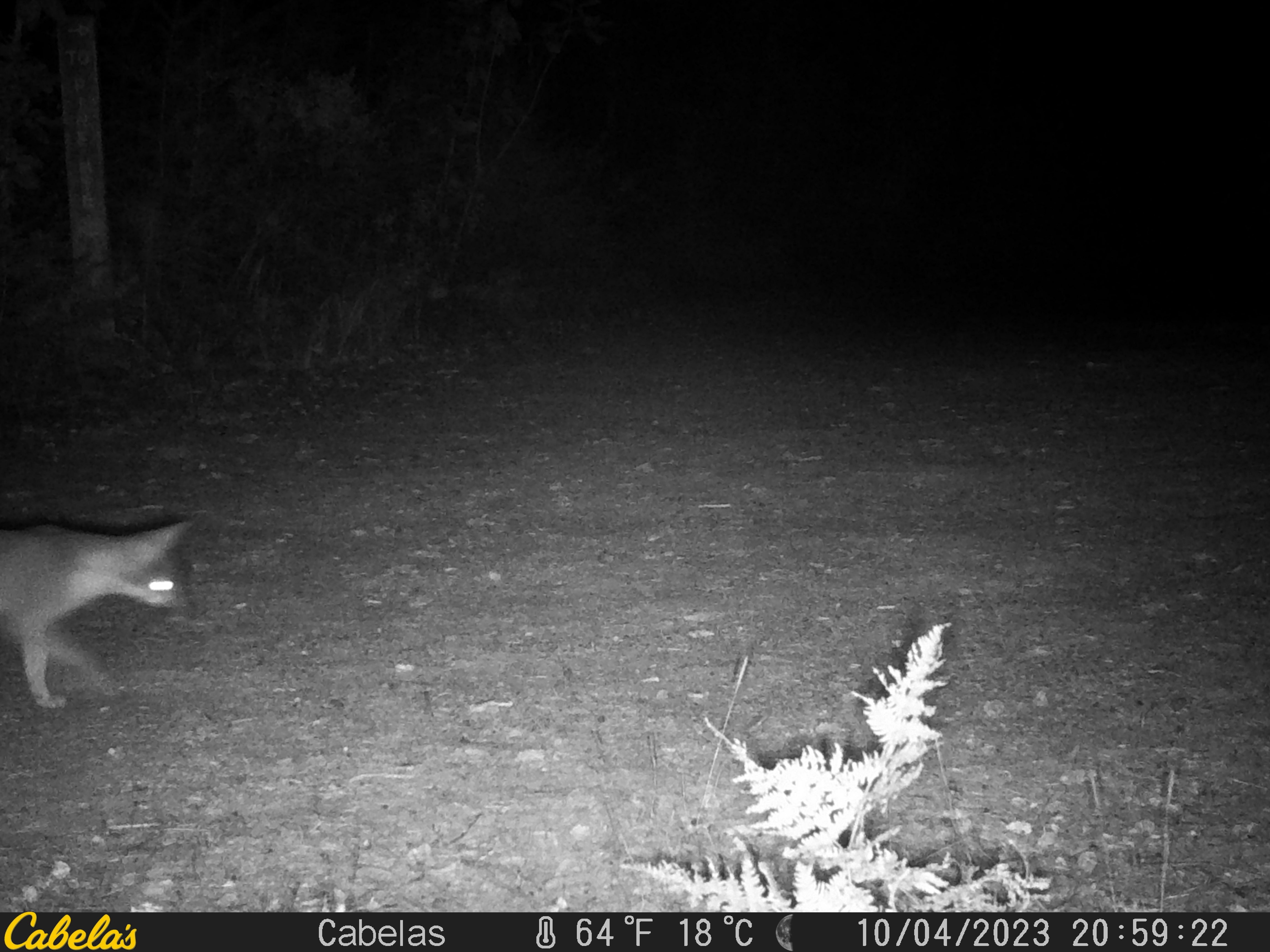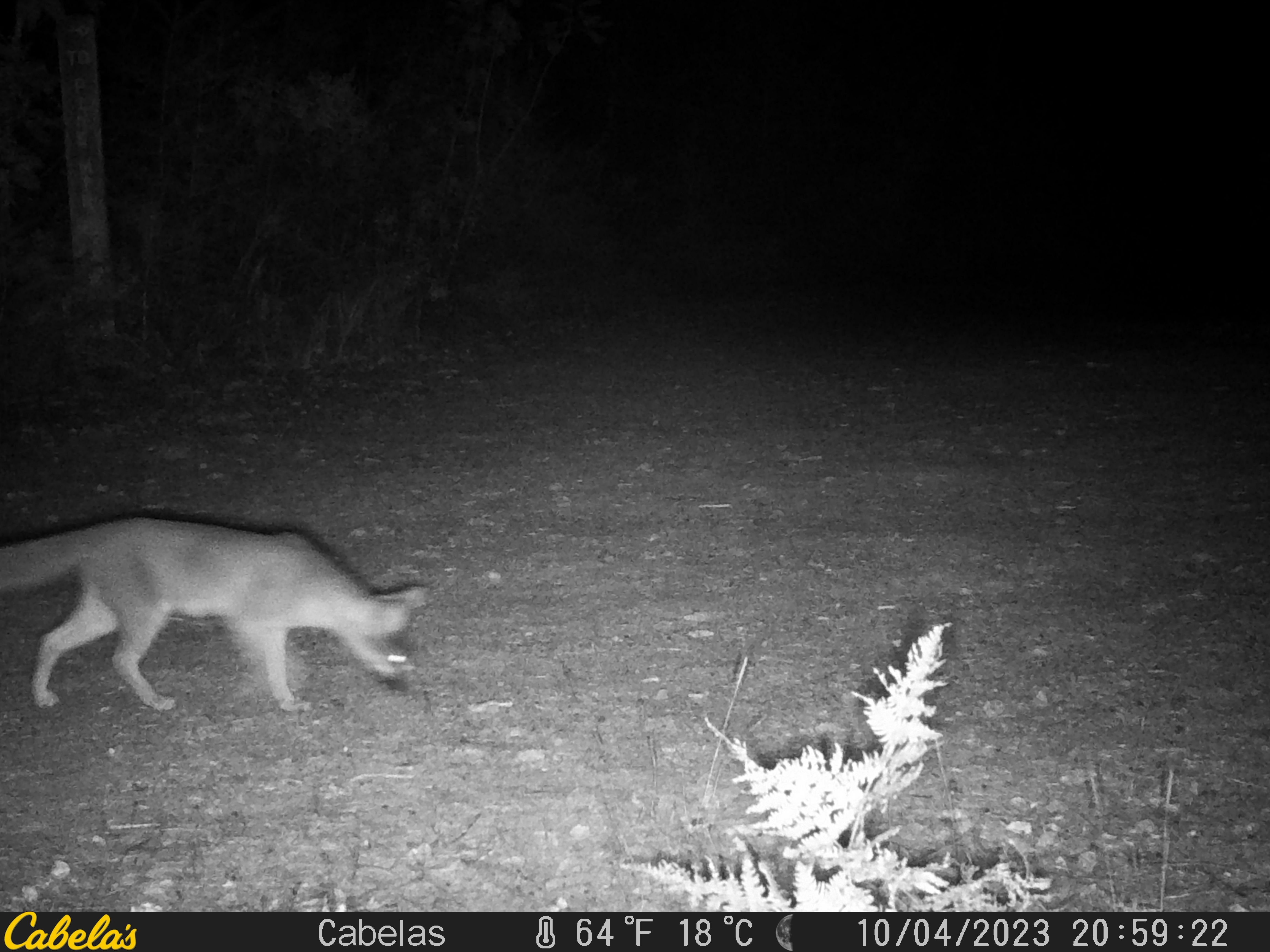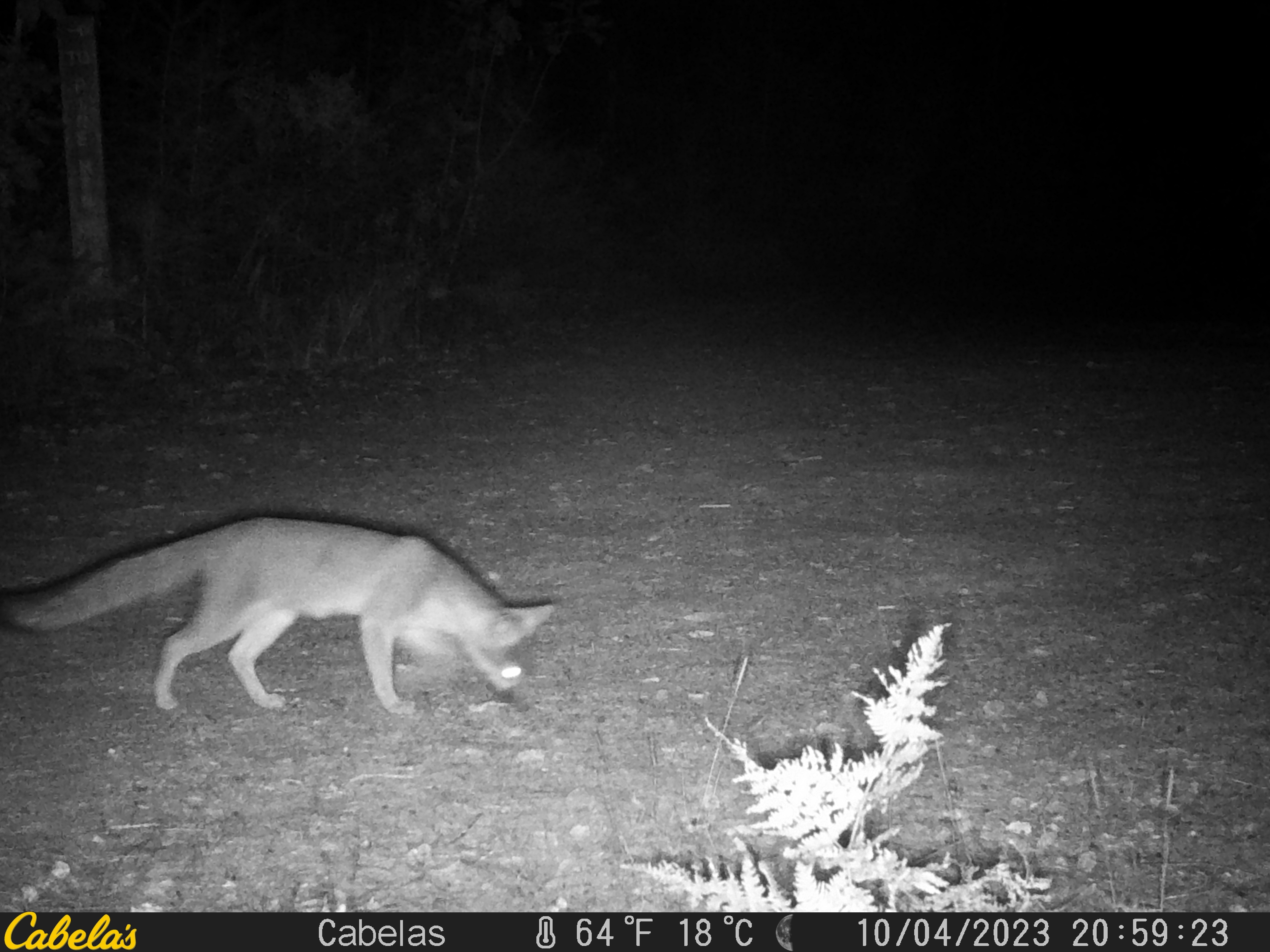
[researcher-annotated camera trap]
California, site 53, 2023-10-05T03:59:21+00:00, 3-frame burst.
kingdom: Animalia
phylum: Chordata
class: Mammalia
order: Carnivora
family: Canidae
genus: Urocyon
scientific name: Urocyon cinereoargenteus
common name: gray fox